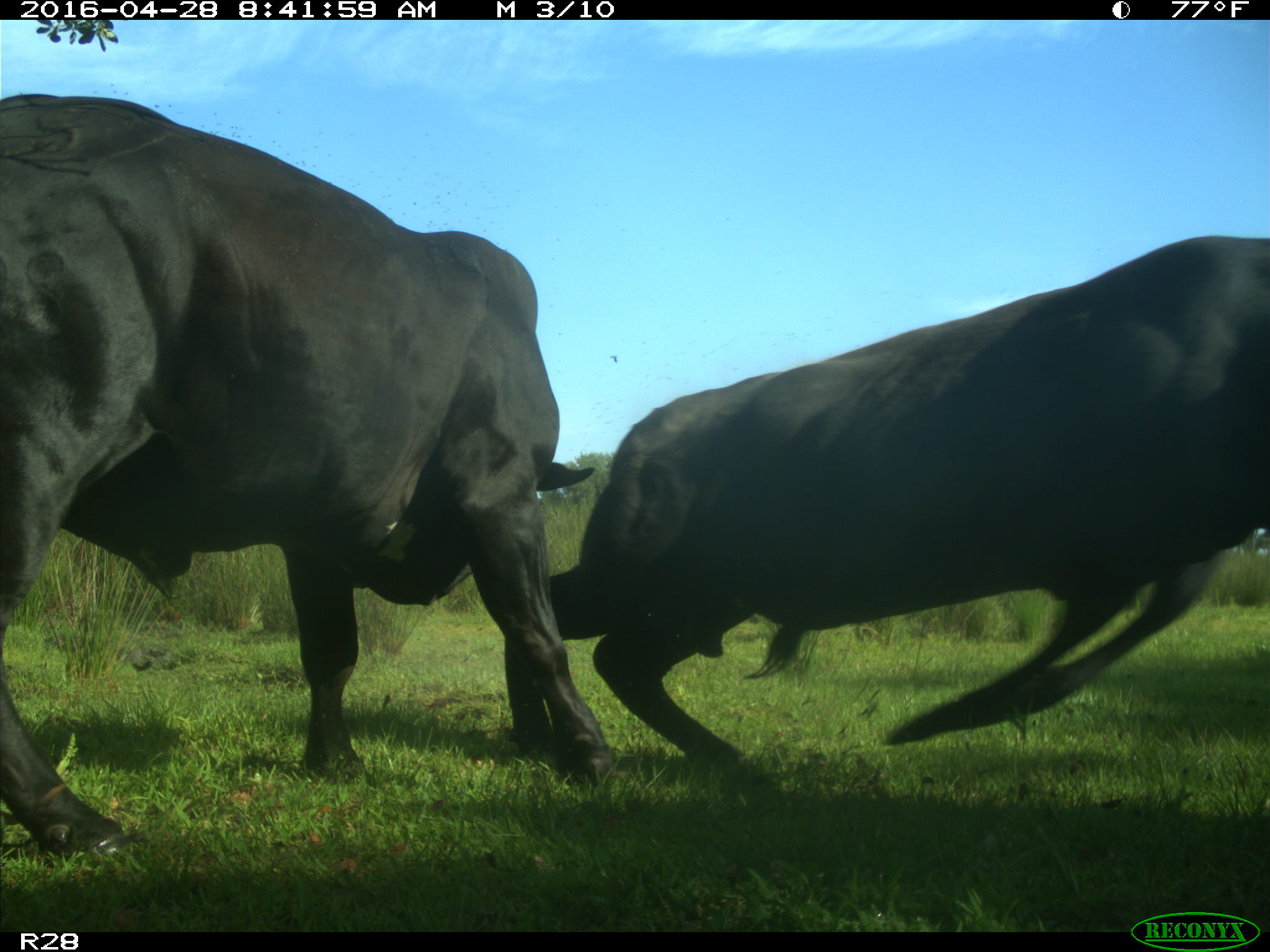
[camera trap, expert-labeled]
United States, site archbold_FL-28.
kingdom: Animalia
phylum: Chordata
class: Mammalia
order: Artiodactyla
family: Bovidae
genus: Bos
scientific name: Bos taurus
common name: domestic cow